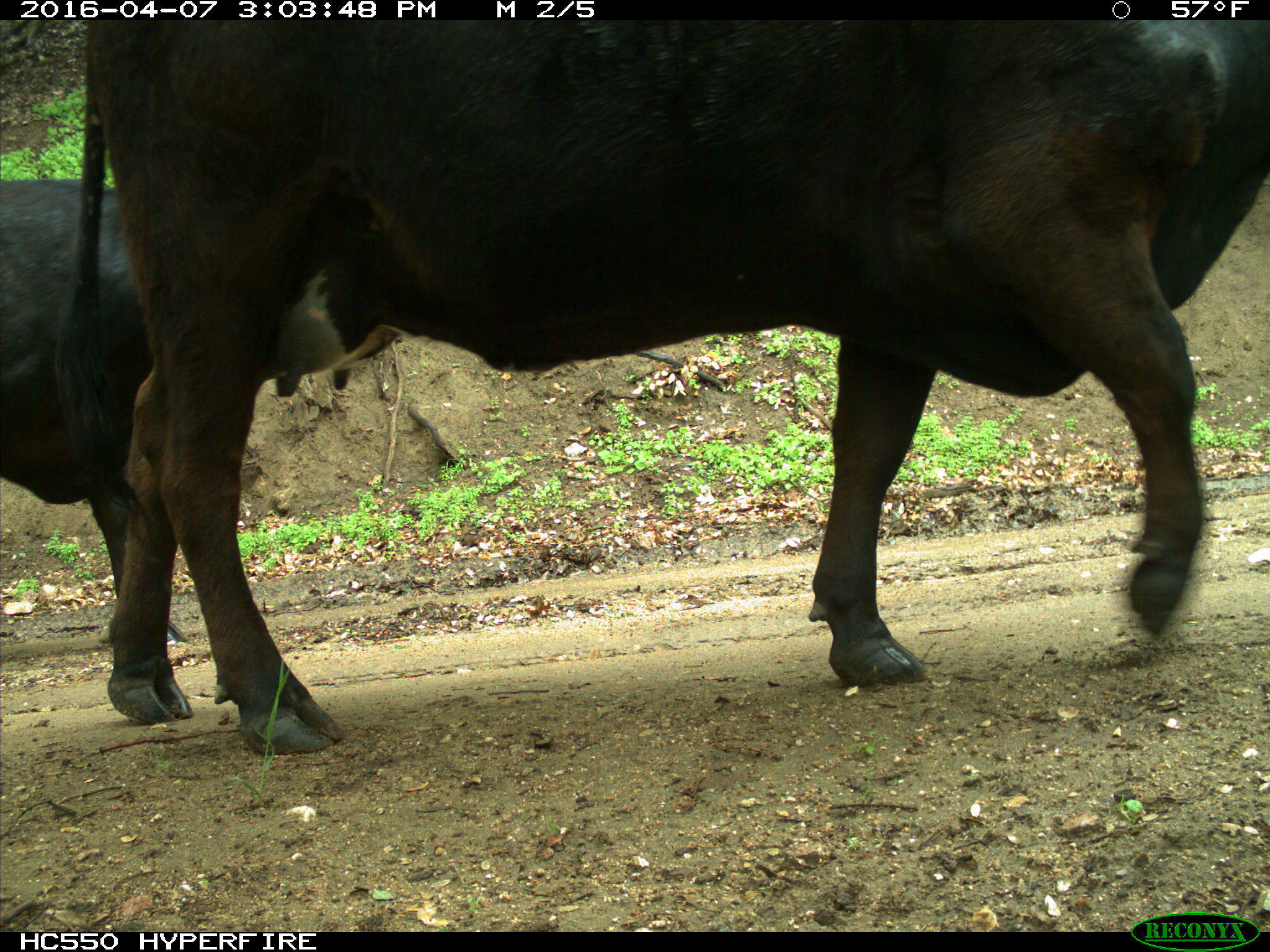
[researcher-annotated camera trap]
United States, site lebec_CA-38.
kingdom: Animalia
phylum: Chordata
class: Mammalia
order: Artiodactyla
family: Bovidae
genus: Bos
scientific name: Bos taurus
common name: domestic cow